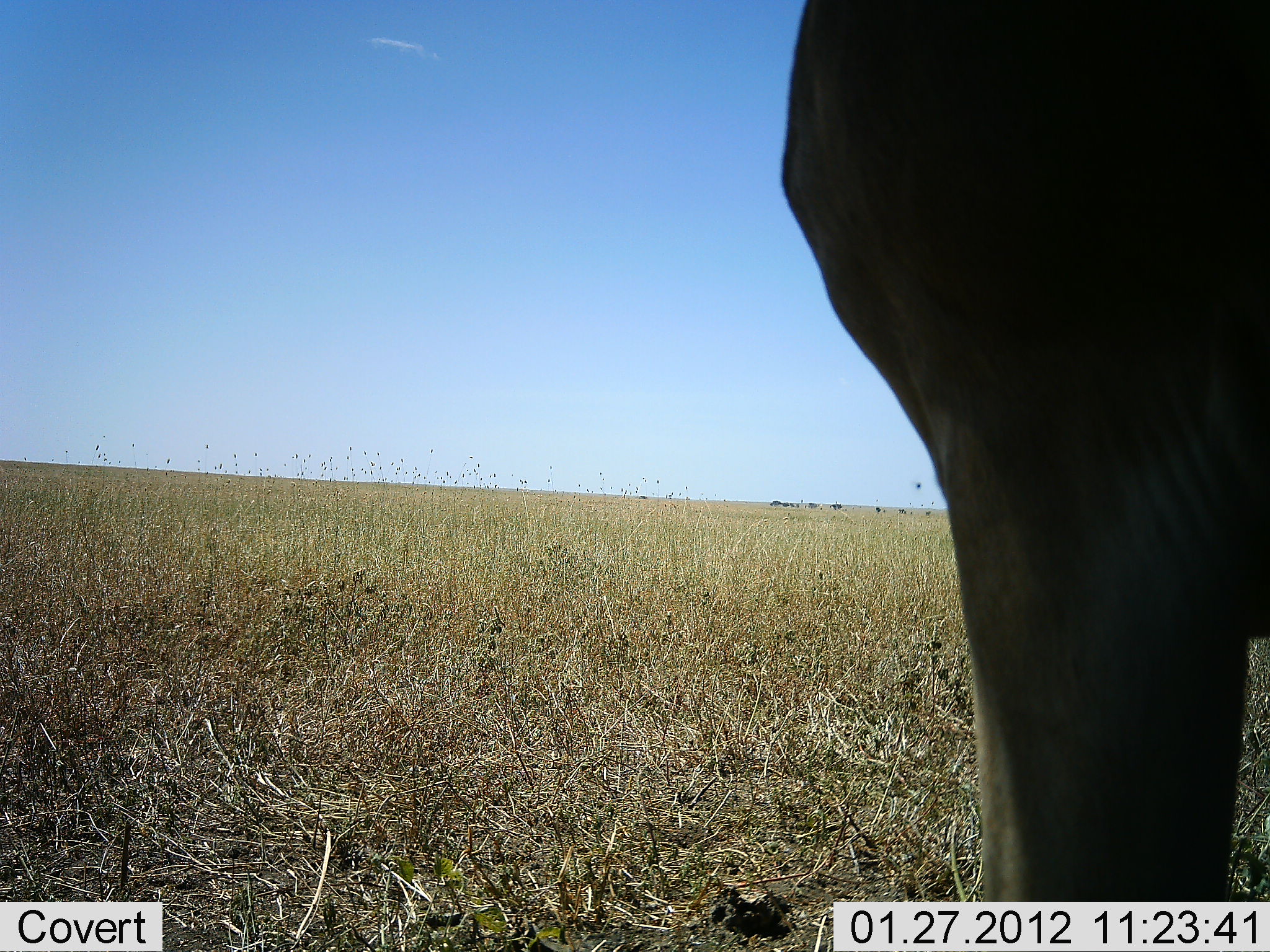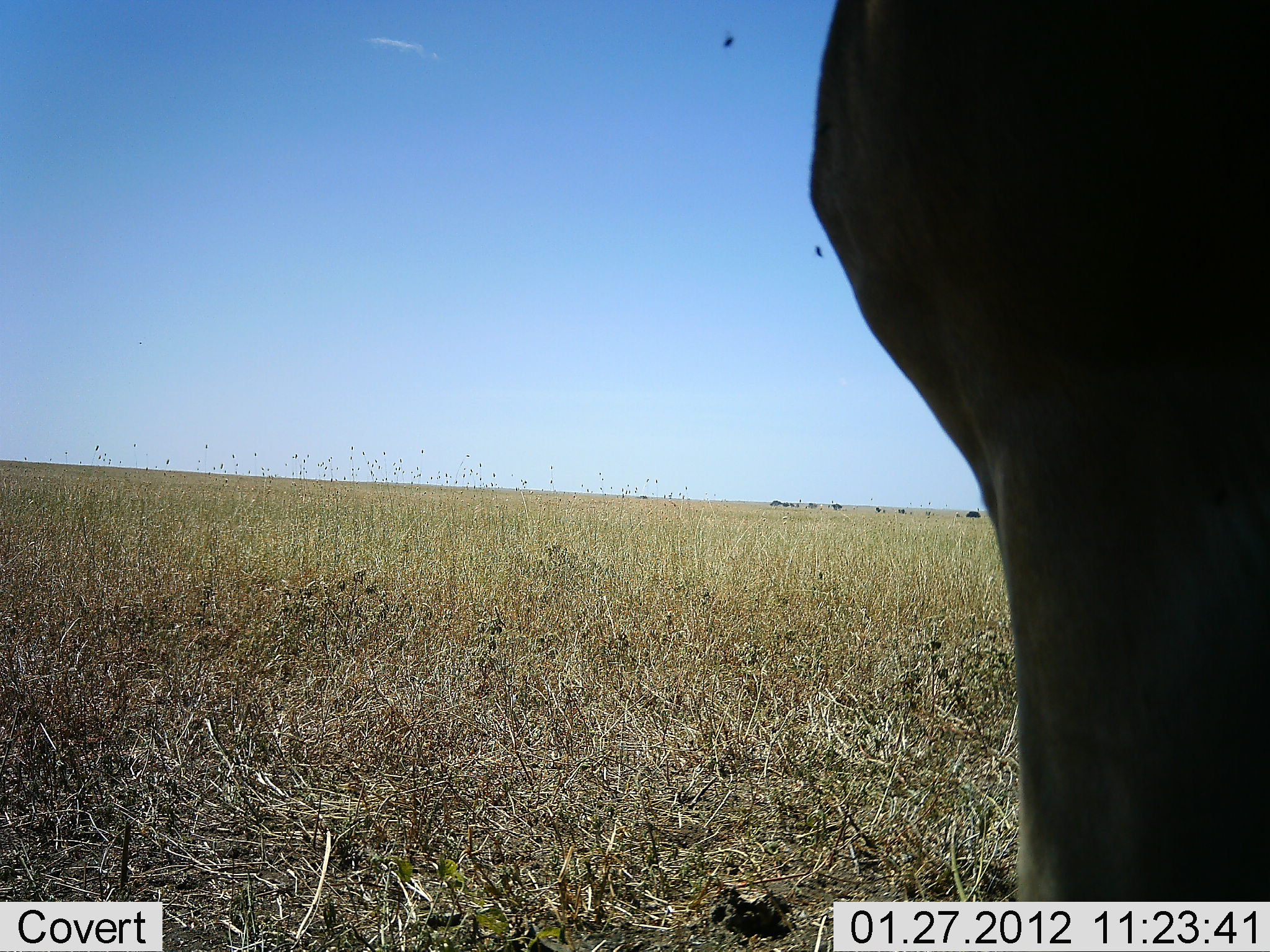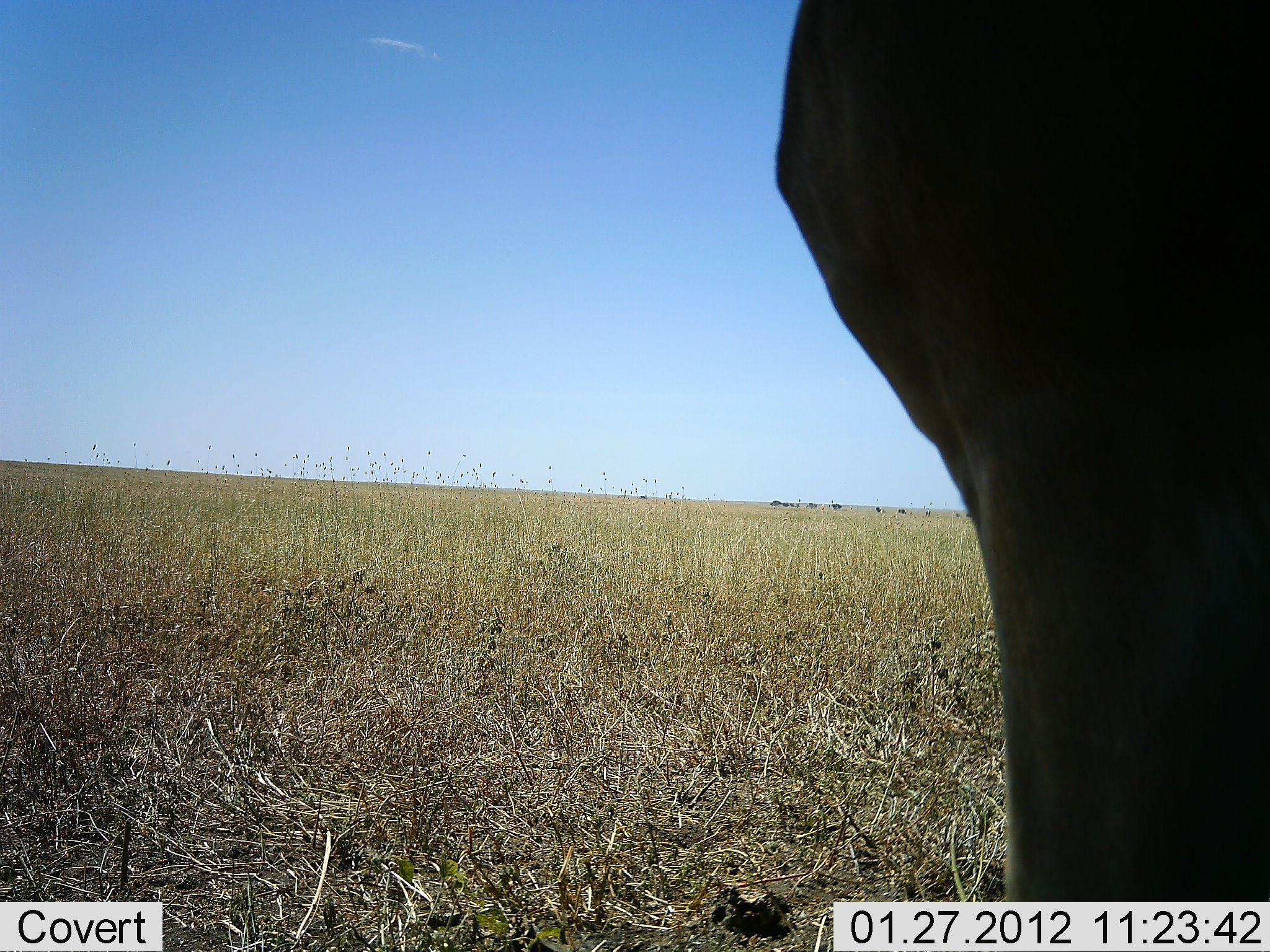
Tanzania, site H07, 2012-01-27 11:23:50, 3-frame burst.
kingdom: Animalia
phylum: Chordata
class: Mammalia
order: Artiodactyla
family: Bovidae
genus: Alcelaphus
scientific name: Alcelaphus buselaphus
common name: hartebeest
Hartebeest (Alcelaphus buselaphus), count 1. Behavior (volunteer vote fractions): standing 100%, resting 0%, moving 0%, interacting 0%. Young present (vote fraction): 0%. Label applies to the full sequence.